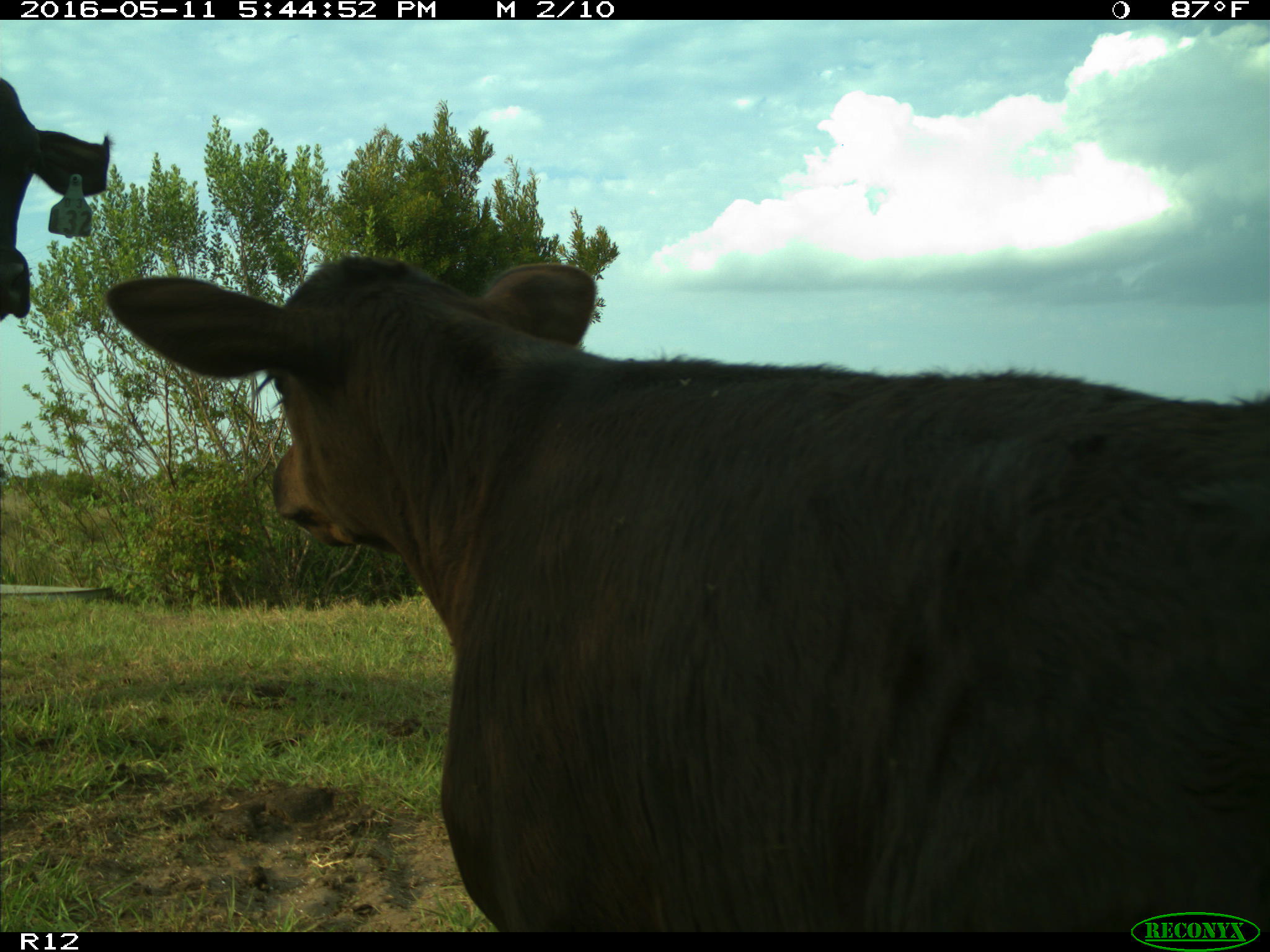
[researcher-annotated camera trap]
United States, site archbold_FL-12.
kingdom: Animalia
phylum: Chordata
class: Mammalia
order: Artiodactyla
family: Bovidae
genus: Bos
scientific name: Bos taurus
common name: domestic cow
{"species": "Bos taurus (domestic cow)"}